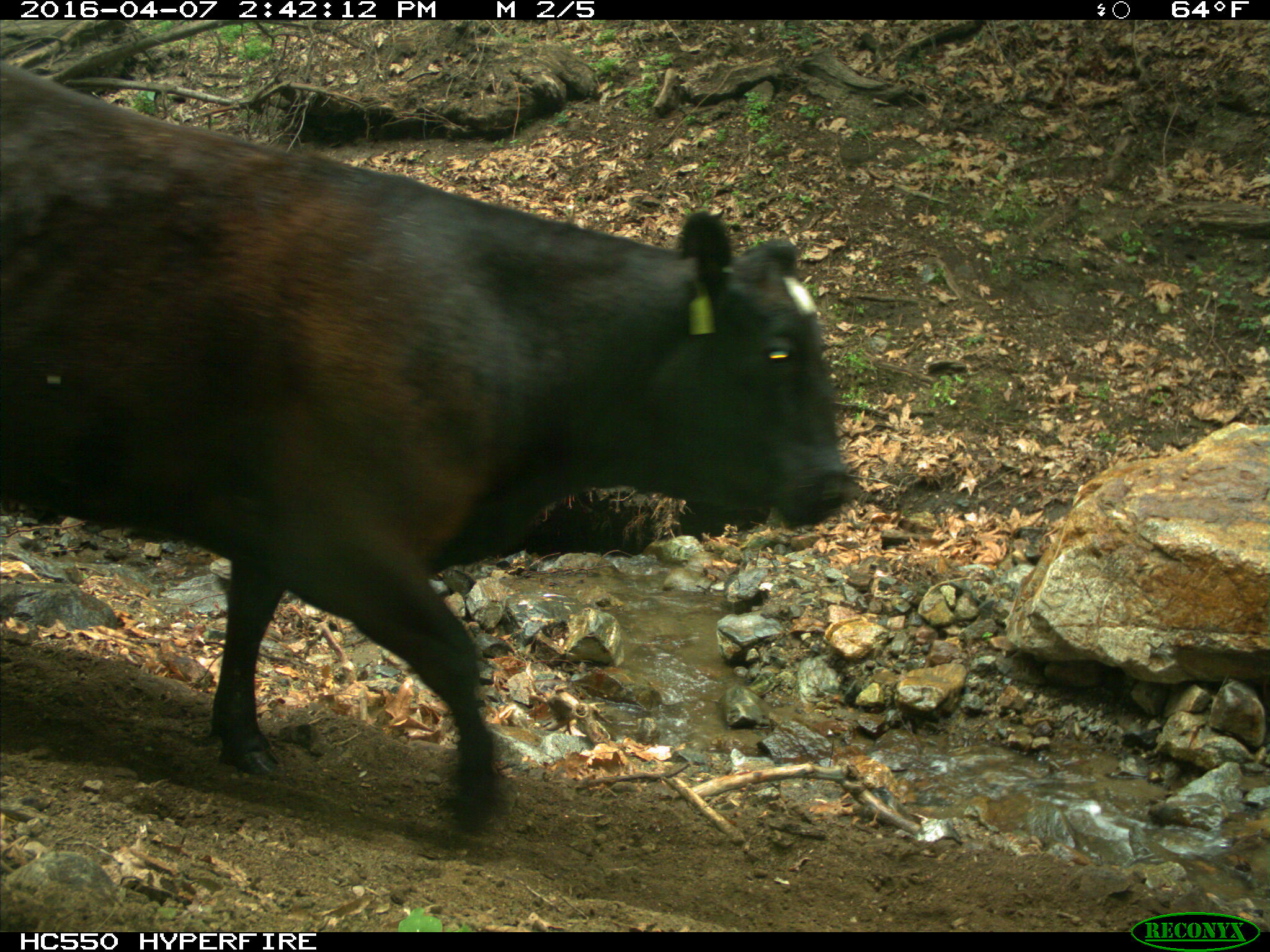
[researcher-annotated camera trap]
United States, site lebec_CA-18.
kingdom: Animalia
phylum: Chordata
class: Mammalia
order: Artiodactyla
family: Bovidae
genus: Bos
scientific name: Bos taurus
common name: domestic cow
Bos taurus (domestic cow).